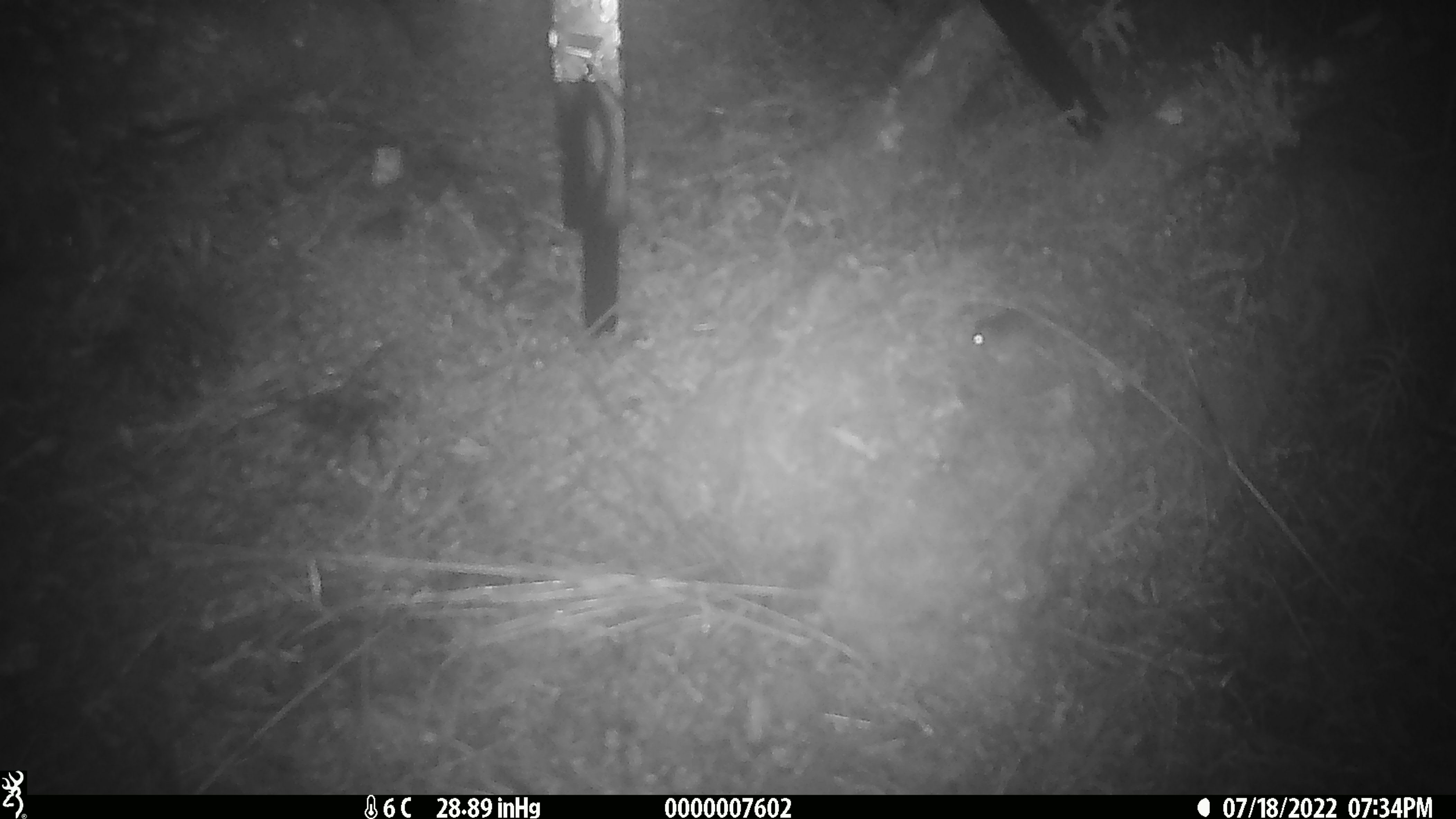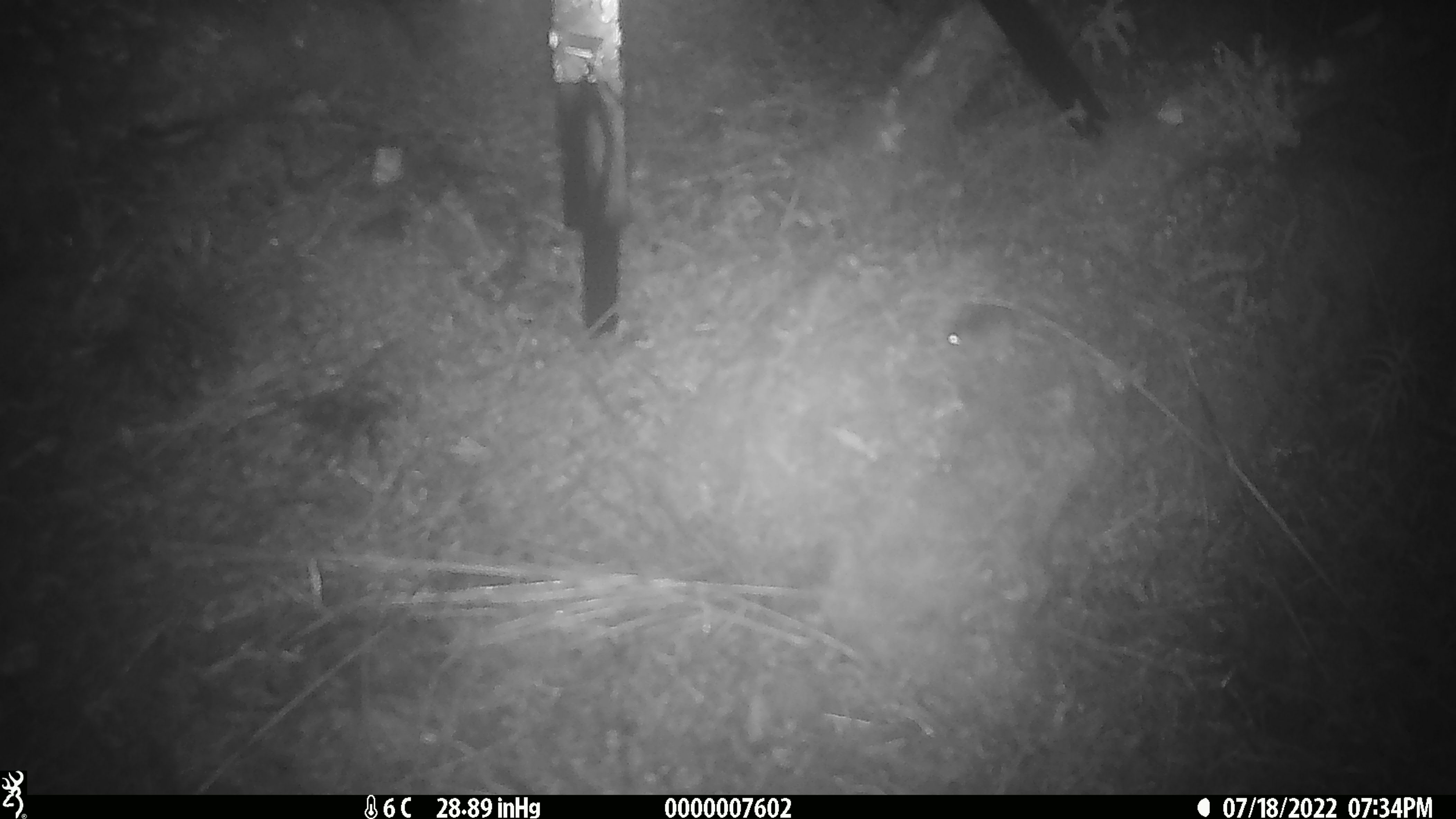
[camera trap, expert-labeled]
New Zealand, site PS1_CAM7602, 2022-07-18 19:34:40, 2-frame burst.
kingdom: Animalia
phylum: Chordata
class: Mammalia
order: Rodentia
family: Muridae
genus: Mus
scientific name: Mus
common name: mouse